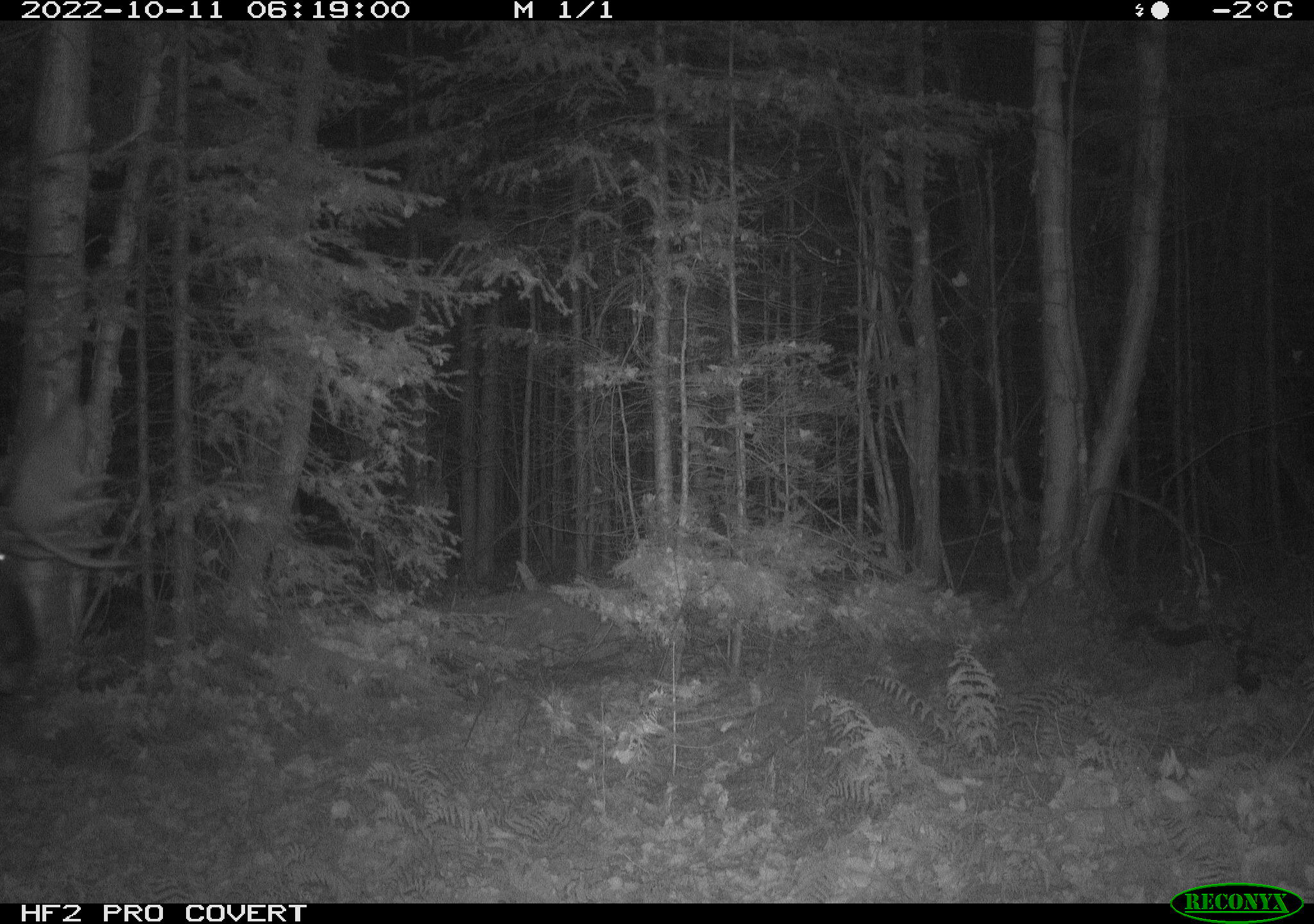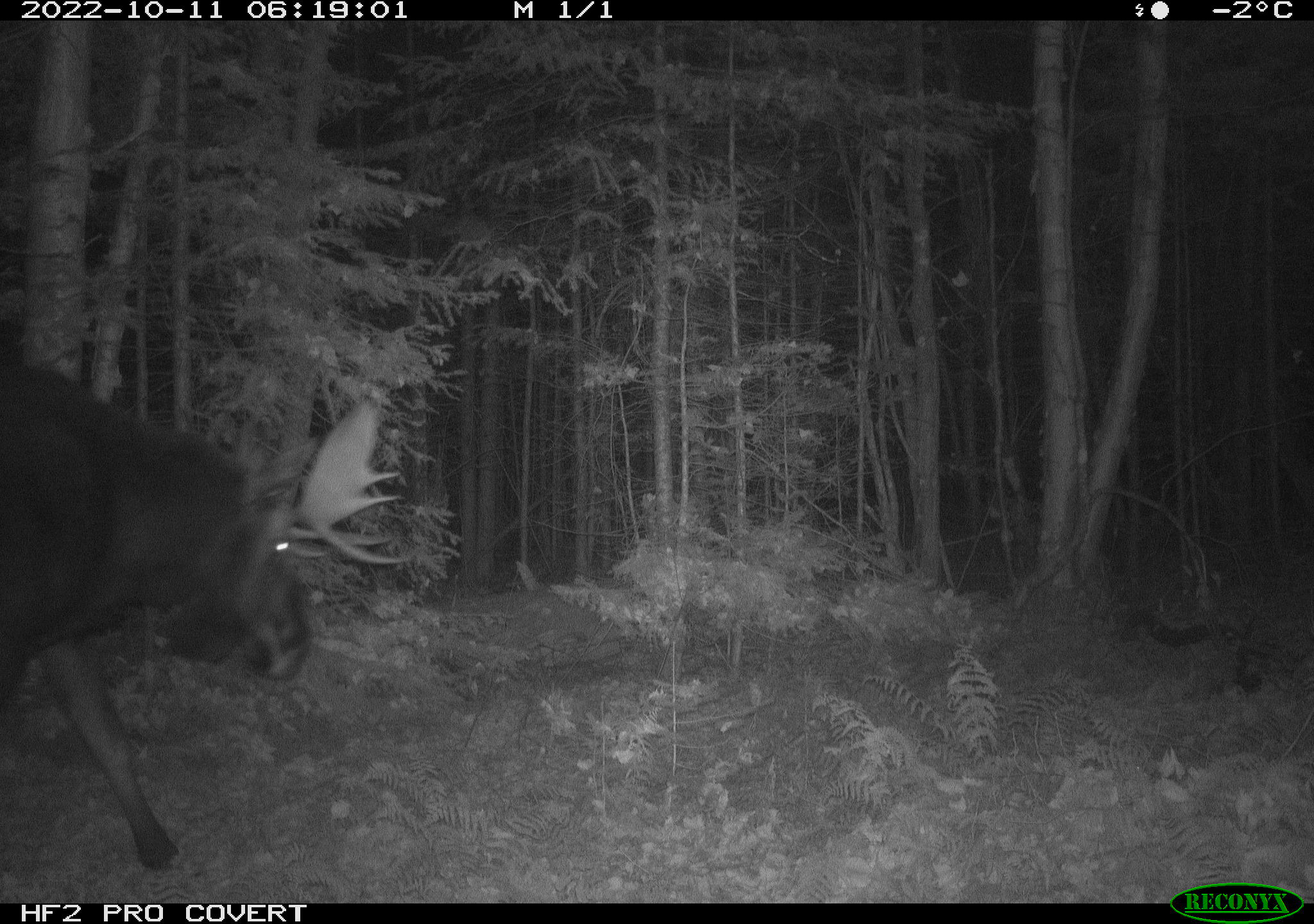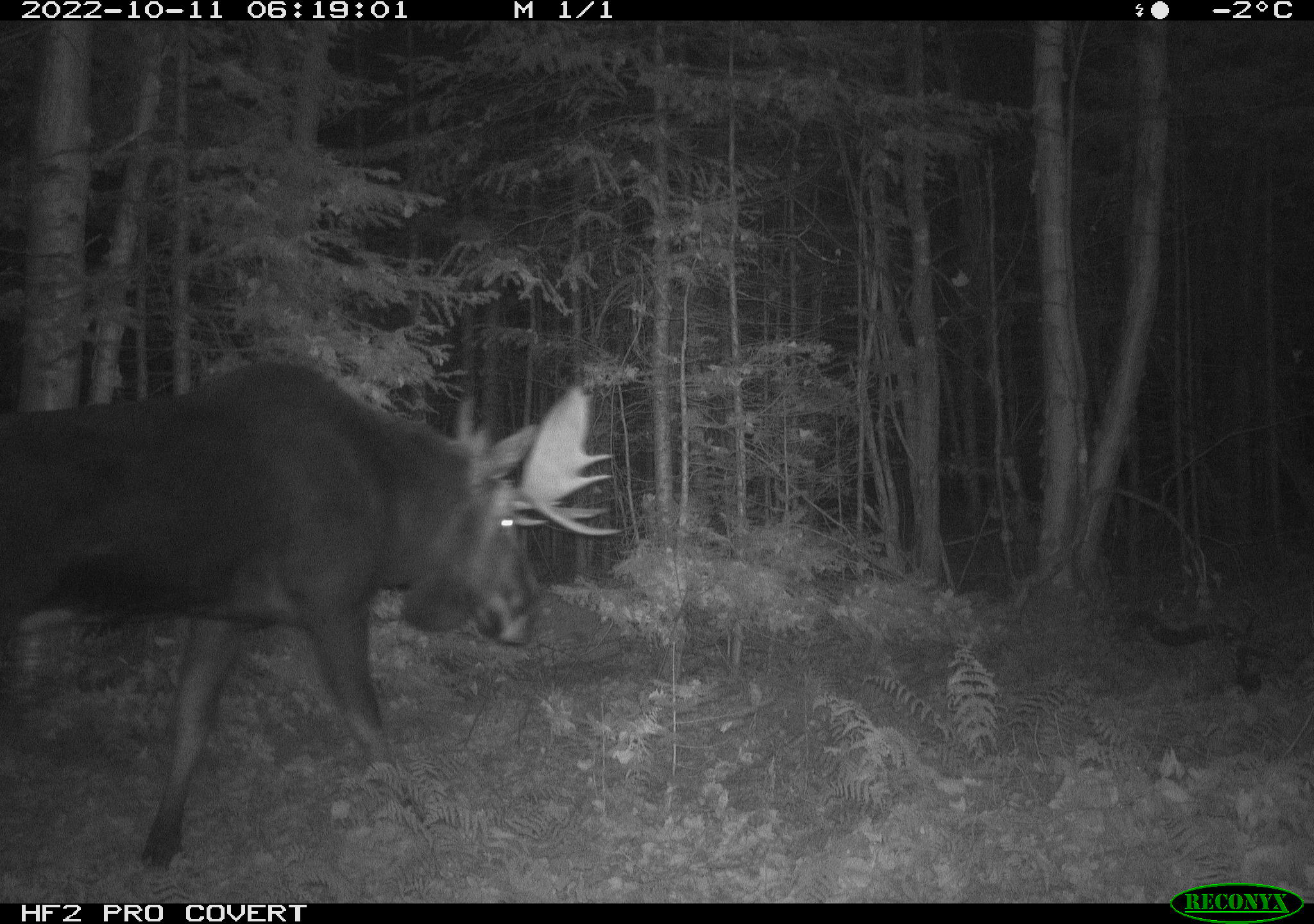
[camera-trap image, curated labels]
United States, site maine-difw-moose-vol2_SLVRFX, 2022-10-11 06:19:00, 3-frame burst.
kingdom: Animalia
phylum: Chordata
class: Mammalia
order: Artiodactyla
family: Cervidae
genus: Alces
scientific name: Alces alces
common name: moose